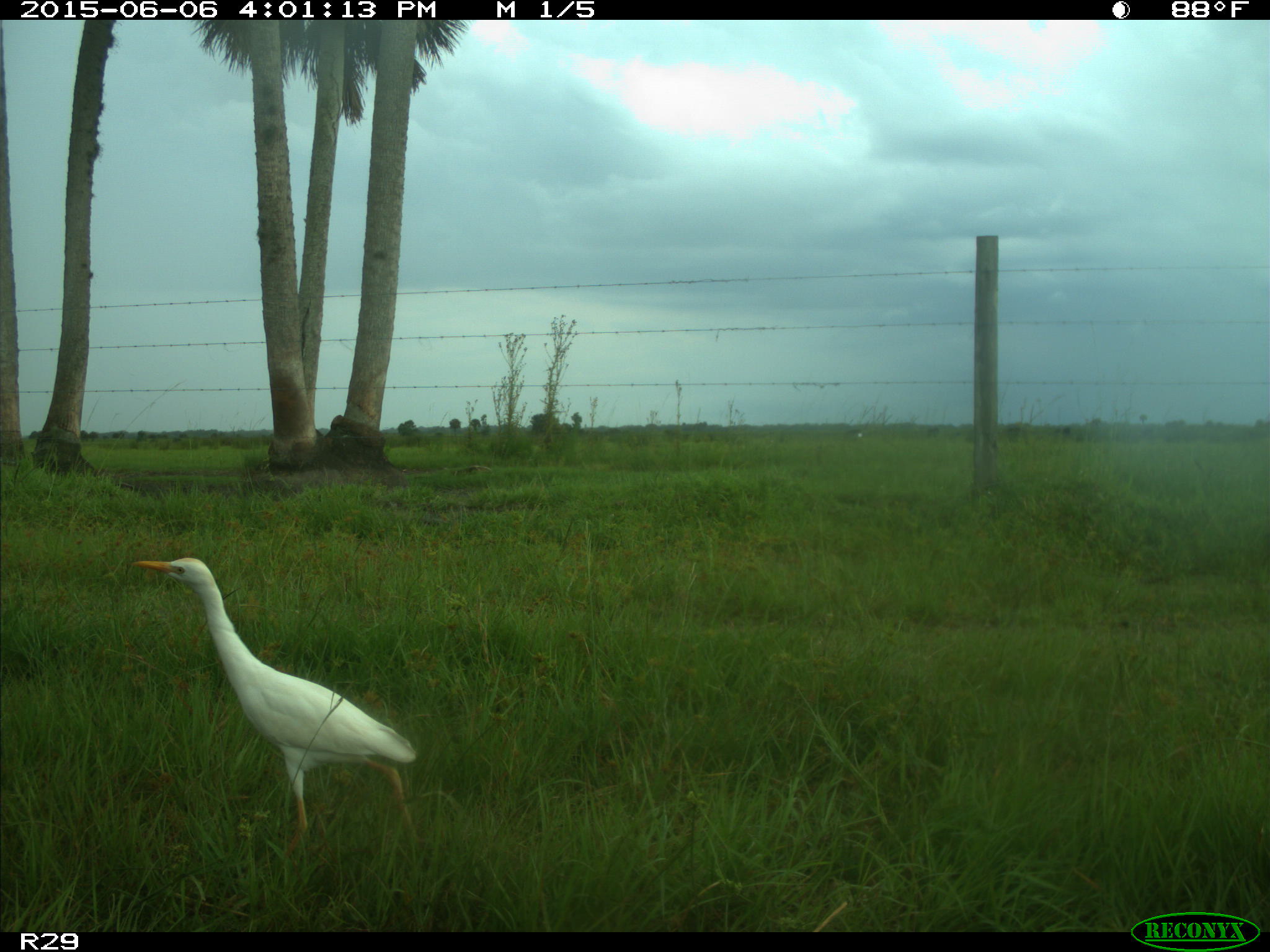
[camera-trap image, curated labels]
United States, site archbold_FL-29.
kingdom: Animalia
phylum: Chordata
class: Aves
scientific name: Aves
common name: birds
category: unidentified bird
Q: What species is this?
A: Unidentified bird (birds) (Aves).